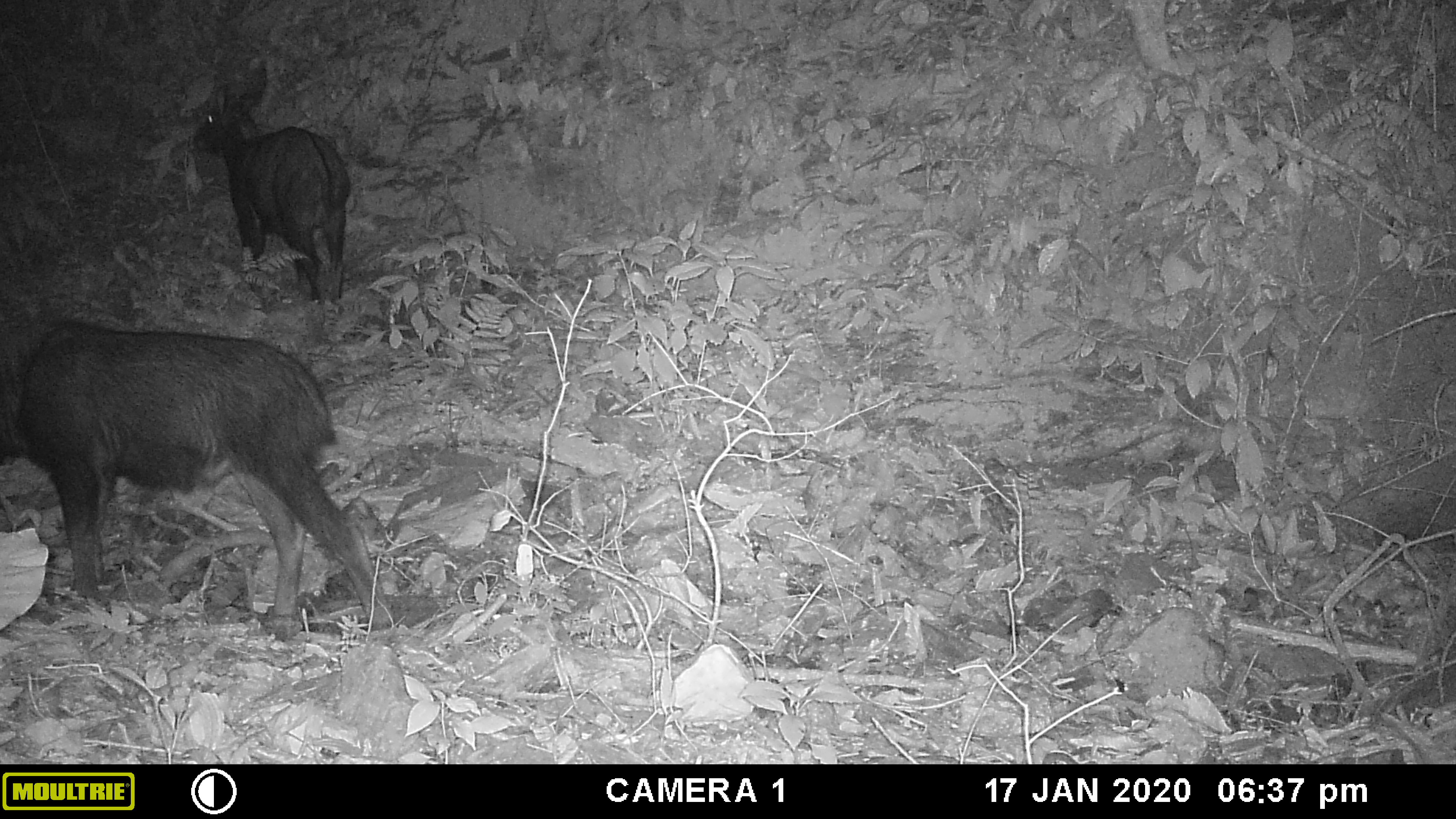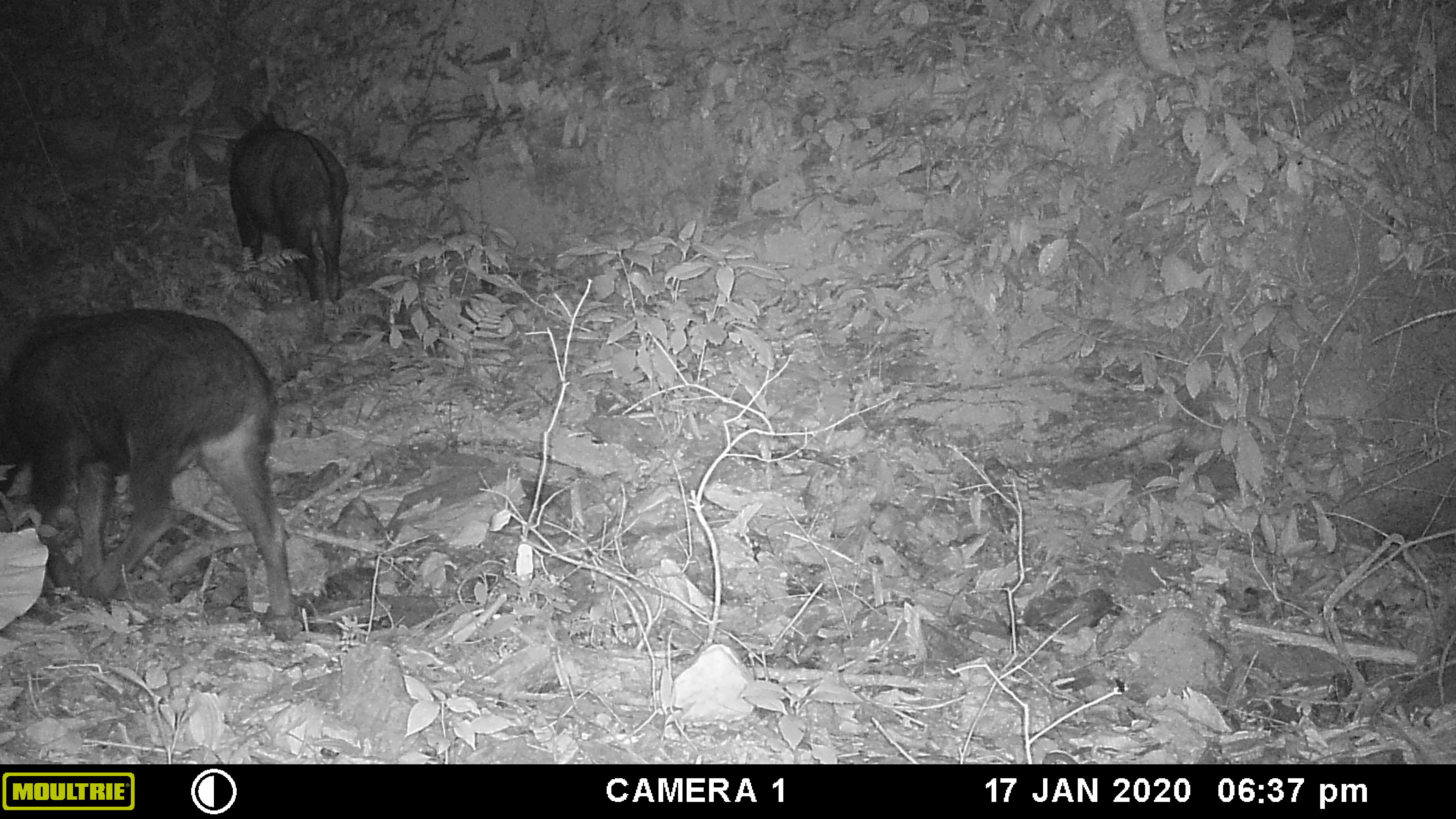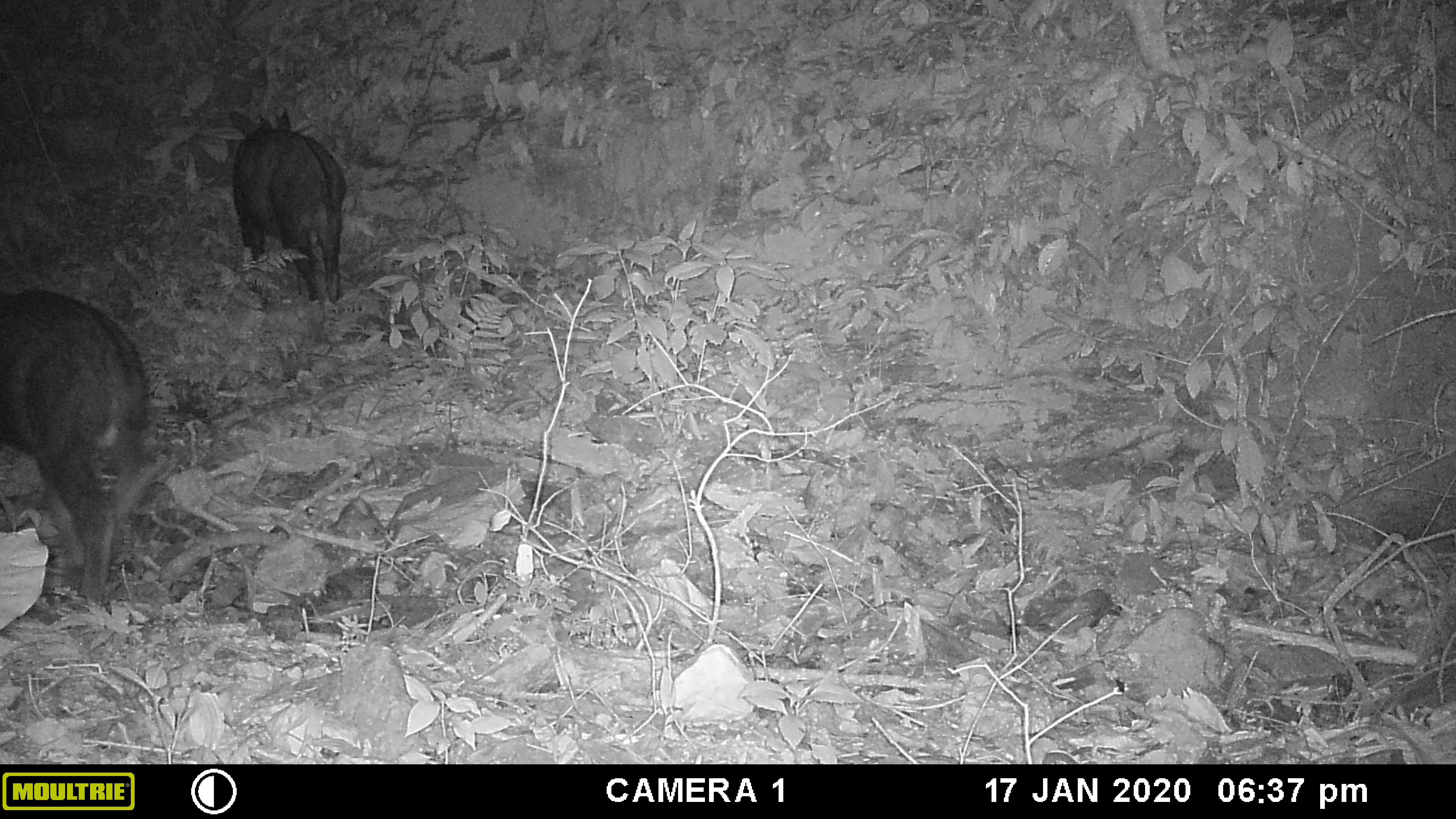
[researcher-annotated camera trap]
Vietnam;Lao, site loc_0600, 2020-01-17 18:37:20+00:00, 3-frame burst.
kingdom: Animalia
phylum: Chordata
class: Mammalia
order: Artiodactyla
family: Bovidae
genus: Capricornis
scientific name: Capricornis sumatraensis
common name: chinese serow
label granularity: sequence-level